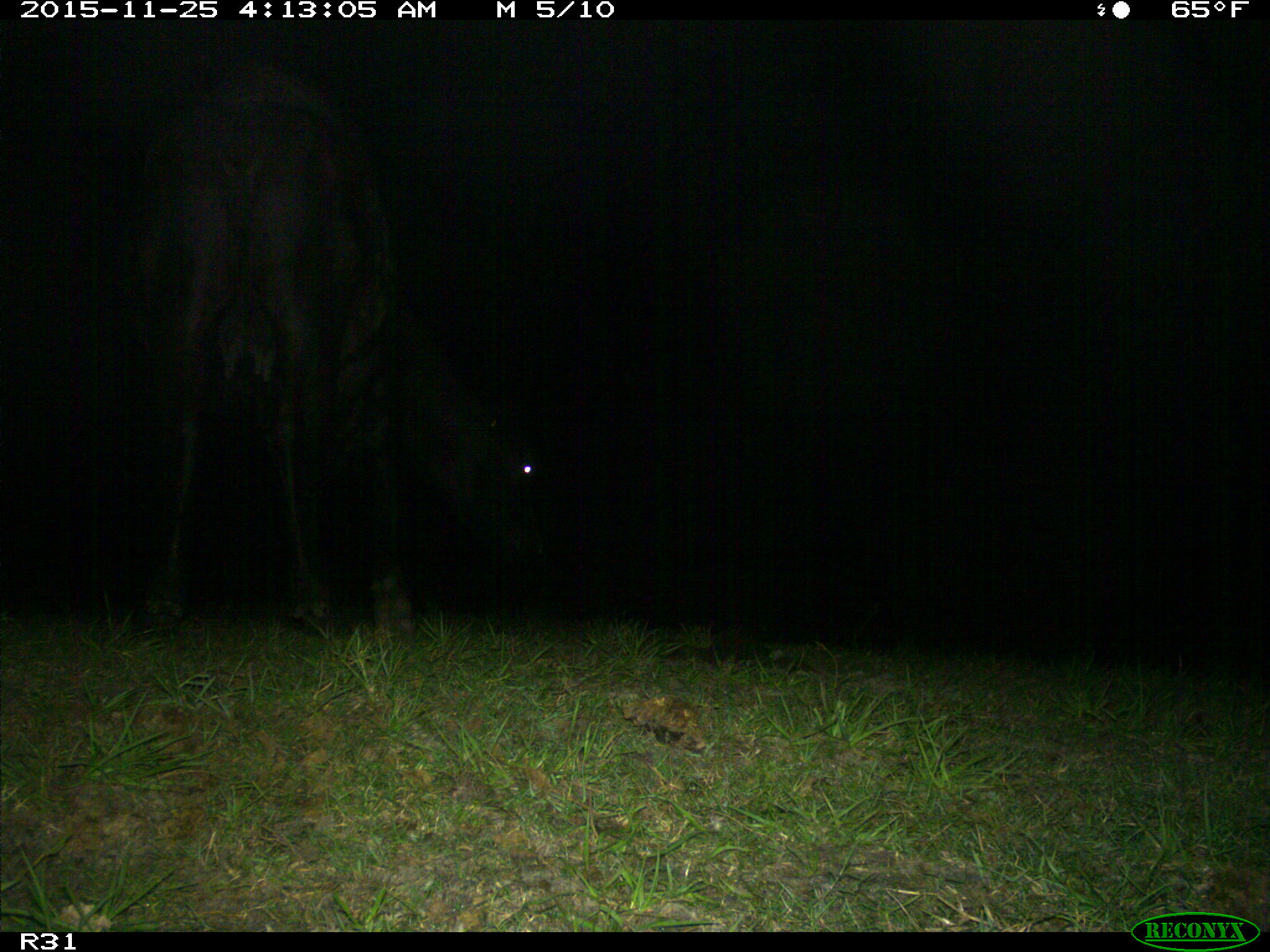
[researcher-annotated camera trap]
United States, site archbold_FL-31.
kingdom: Animalia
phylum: Chordata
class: Mammalia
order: Artiodactyla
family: Bovidae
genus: Bos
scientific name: Bos taurus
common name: domestic cow